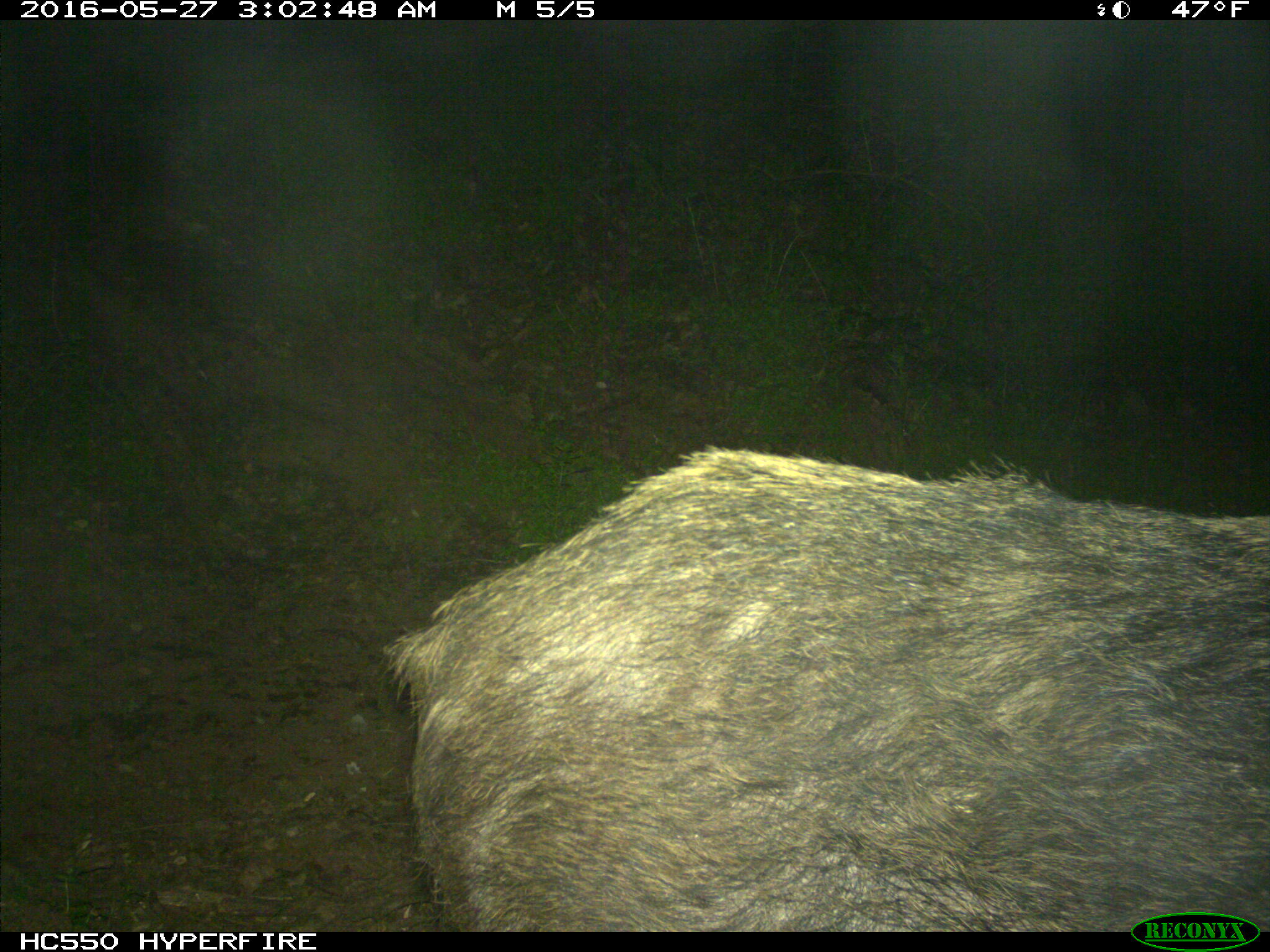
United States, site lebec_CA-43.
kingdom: Animalia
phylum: Chordata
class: Mammalia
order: Artiodactyla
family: Suidae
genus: Sus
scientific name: Sus scrofa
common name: wild boar